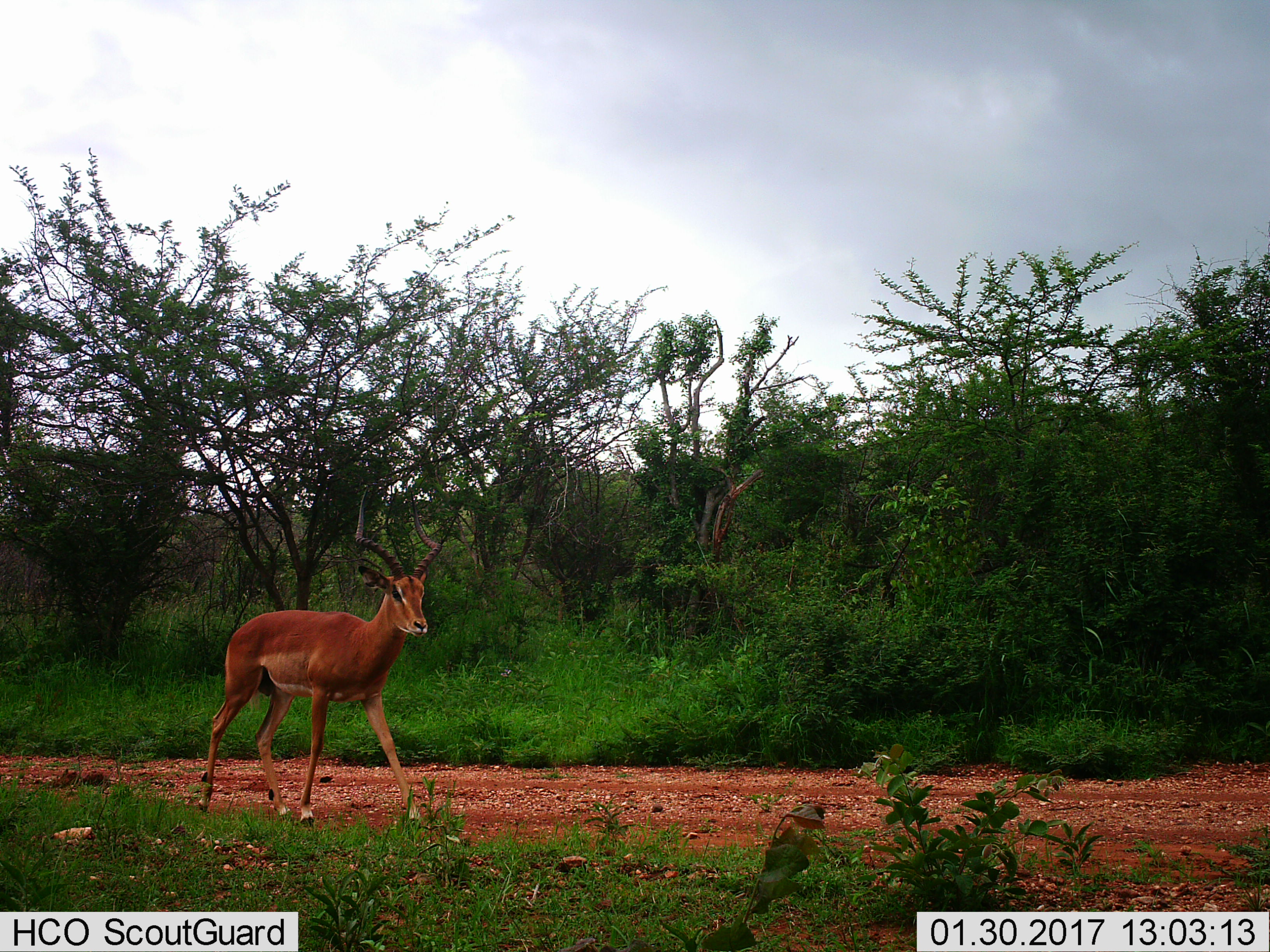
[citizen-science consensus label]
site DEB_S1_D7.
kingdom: Animalia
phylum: Chordata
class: Mammalia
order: Artiodactyla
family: Bovidae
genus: Aepyceros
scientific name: Aepyceros melampus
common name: impala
Impala (Aepyceros melampus), count 1. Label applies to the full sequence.